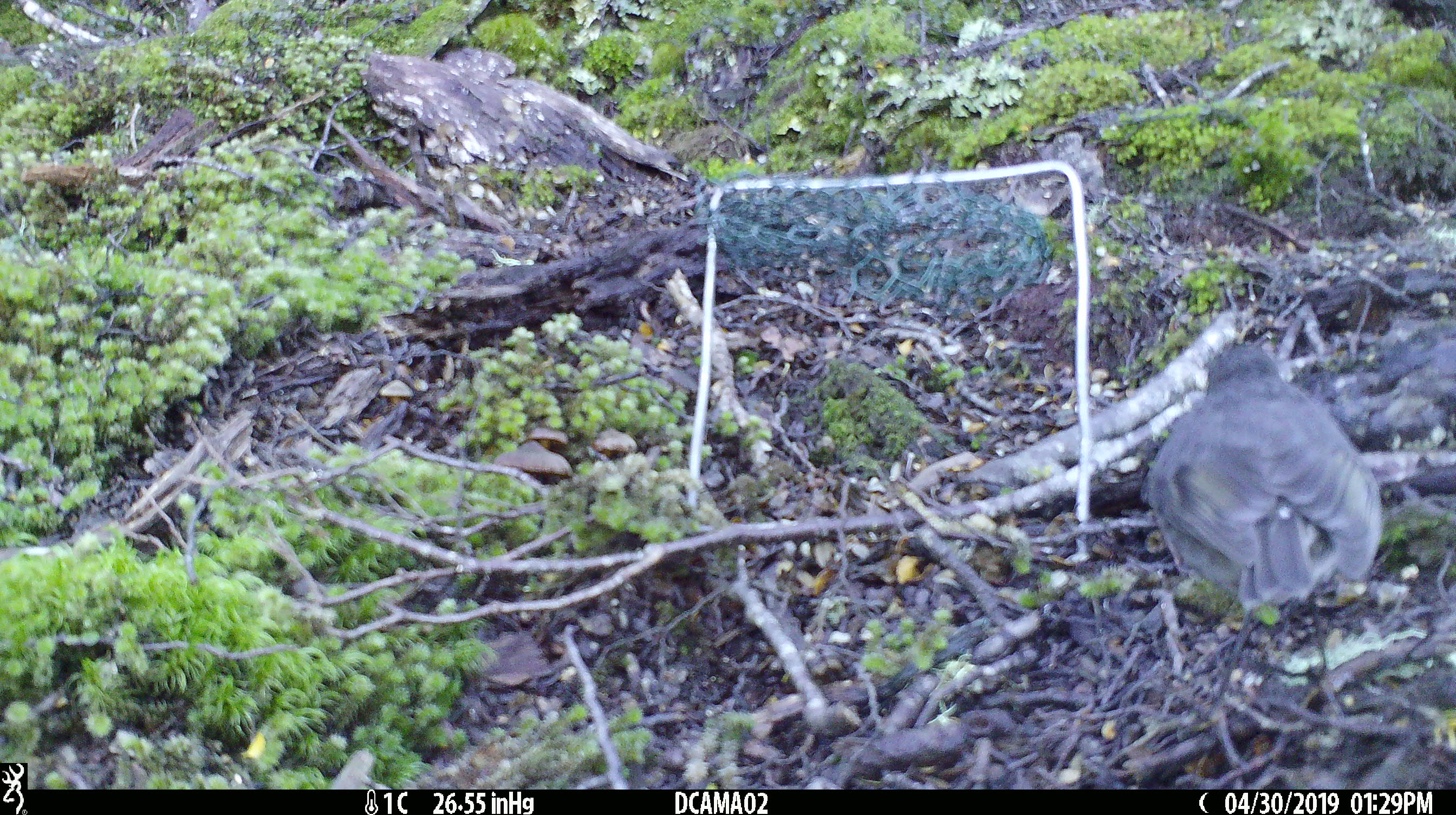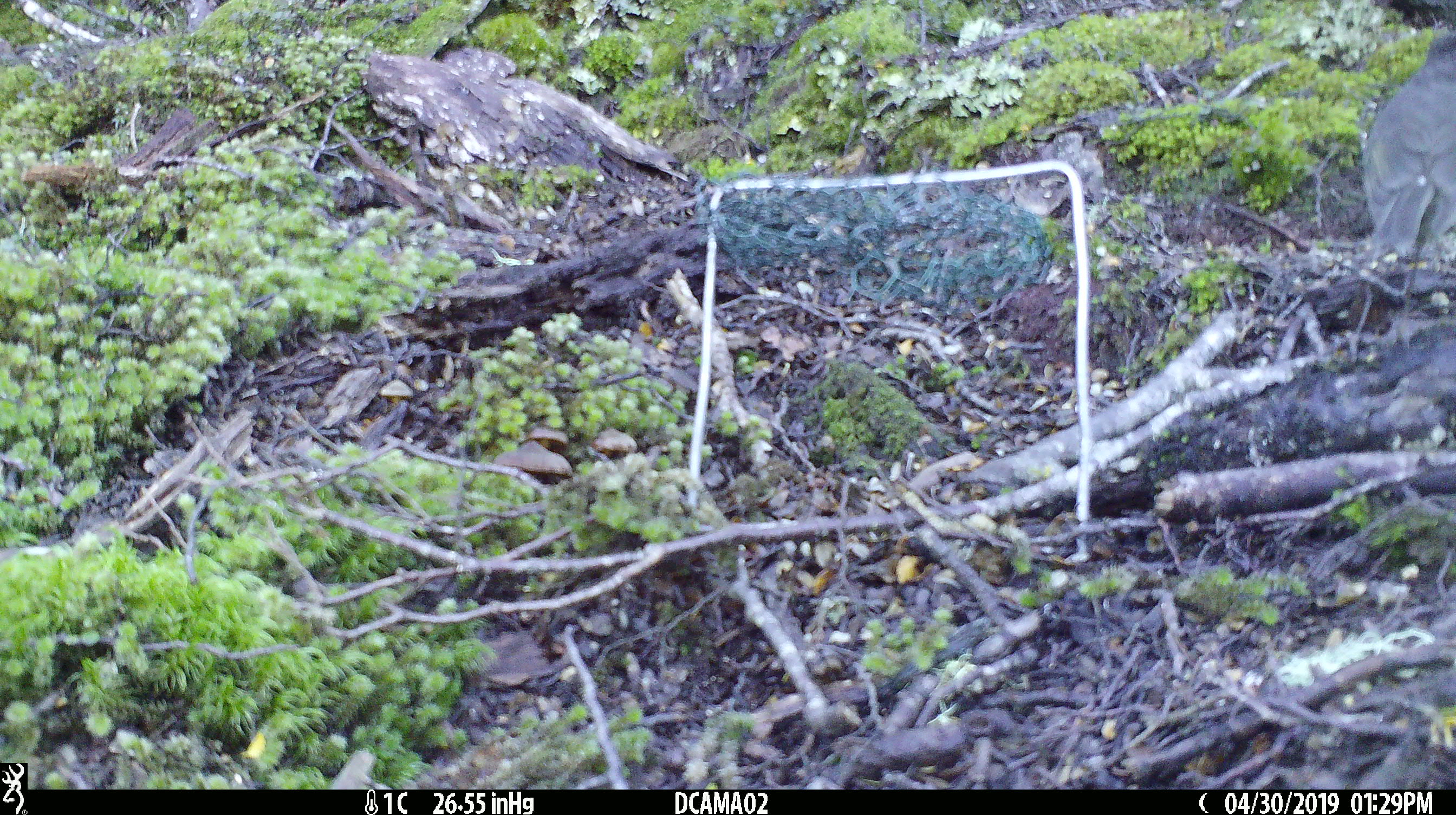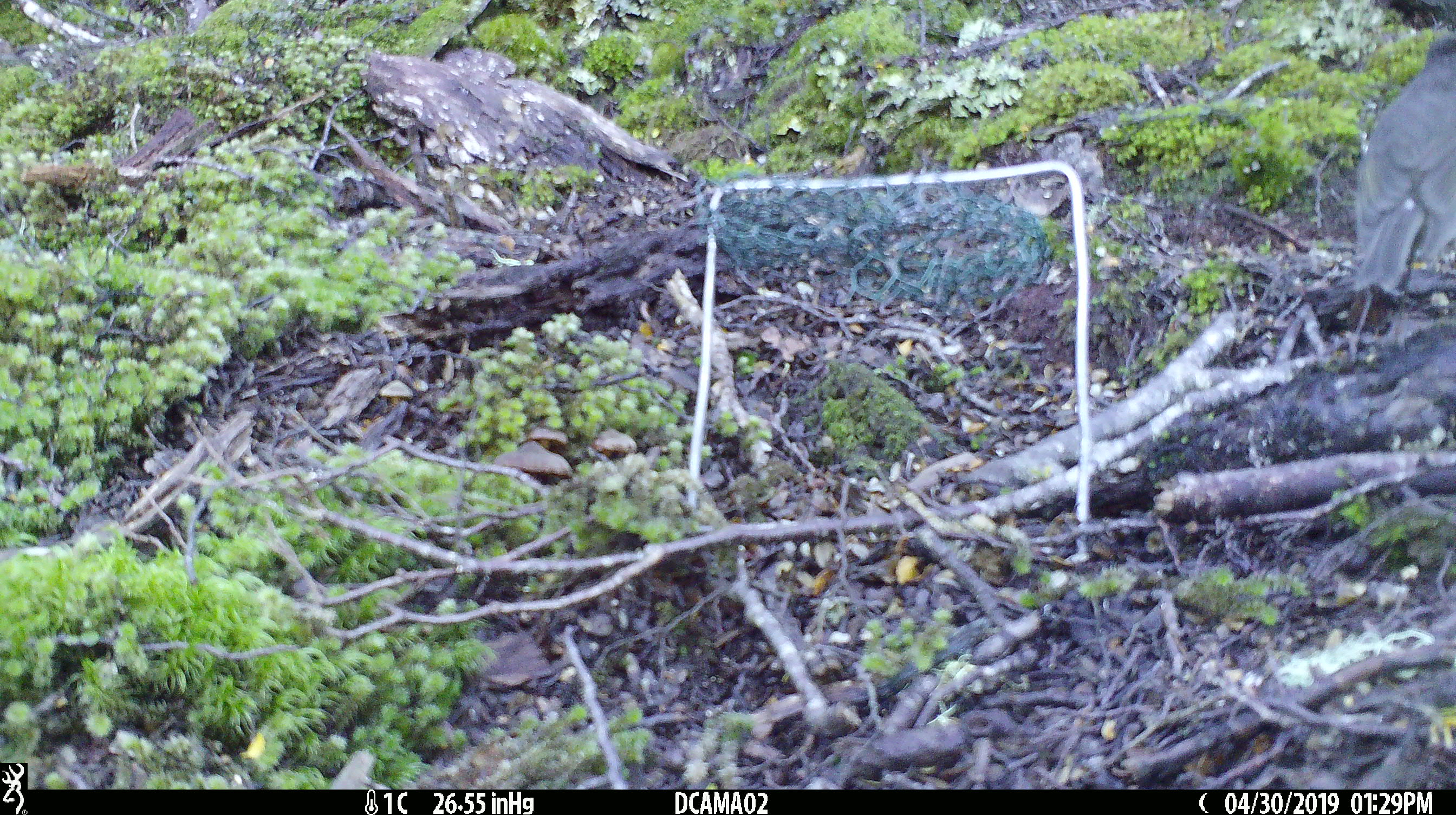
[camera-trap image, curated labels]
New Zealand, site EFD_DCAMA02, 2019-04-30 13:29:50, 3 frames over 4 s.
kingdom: Animalia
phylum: Chordata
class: Aves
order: Passeriformes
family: Petroicidae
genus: Petroica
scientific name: Petroica australis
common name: new zealand robin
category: robin